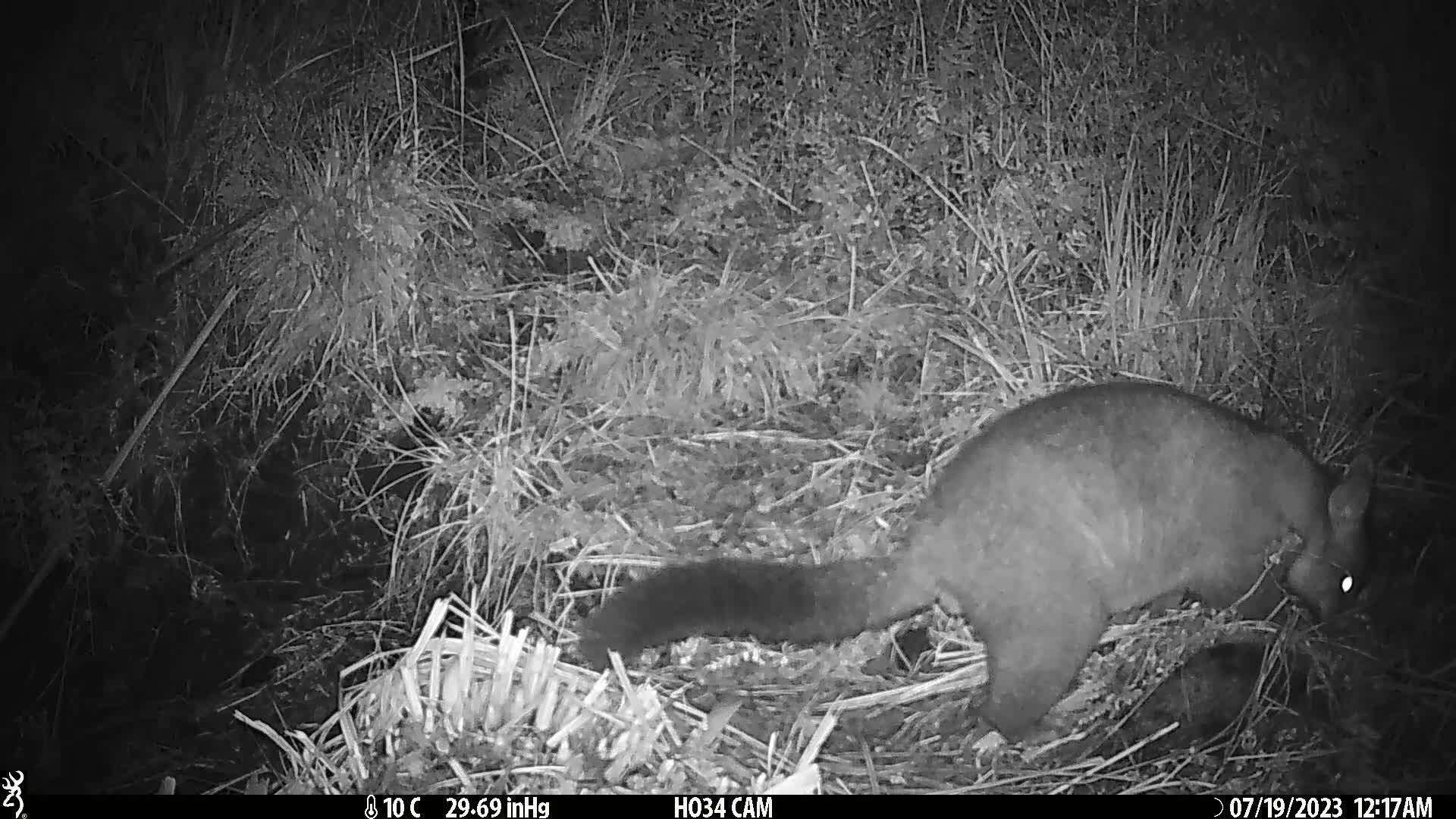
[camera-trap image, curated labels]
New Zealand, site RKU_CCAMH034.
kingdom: Animalia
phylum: Chordata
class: Mammalia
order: Diprotodontia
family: Phalangeridae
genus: Trichosurus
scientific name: Trichosurus vulpecula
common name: common brushtail possum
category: possum